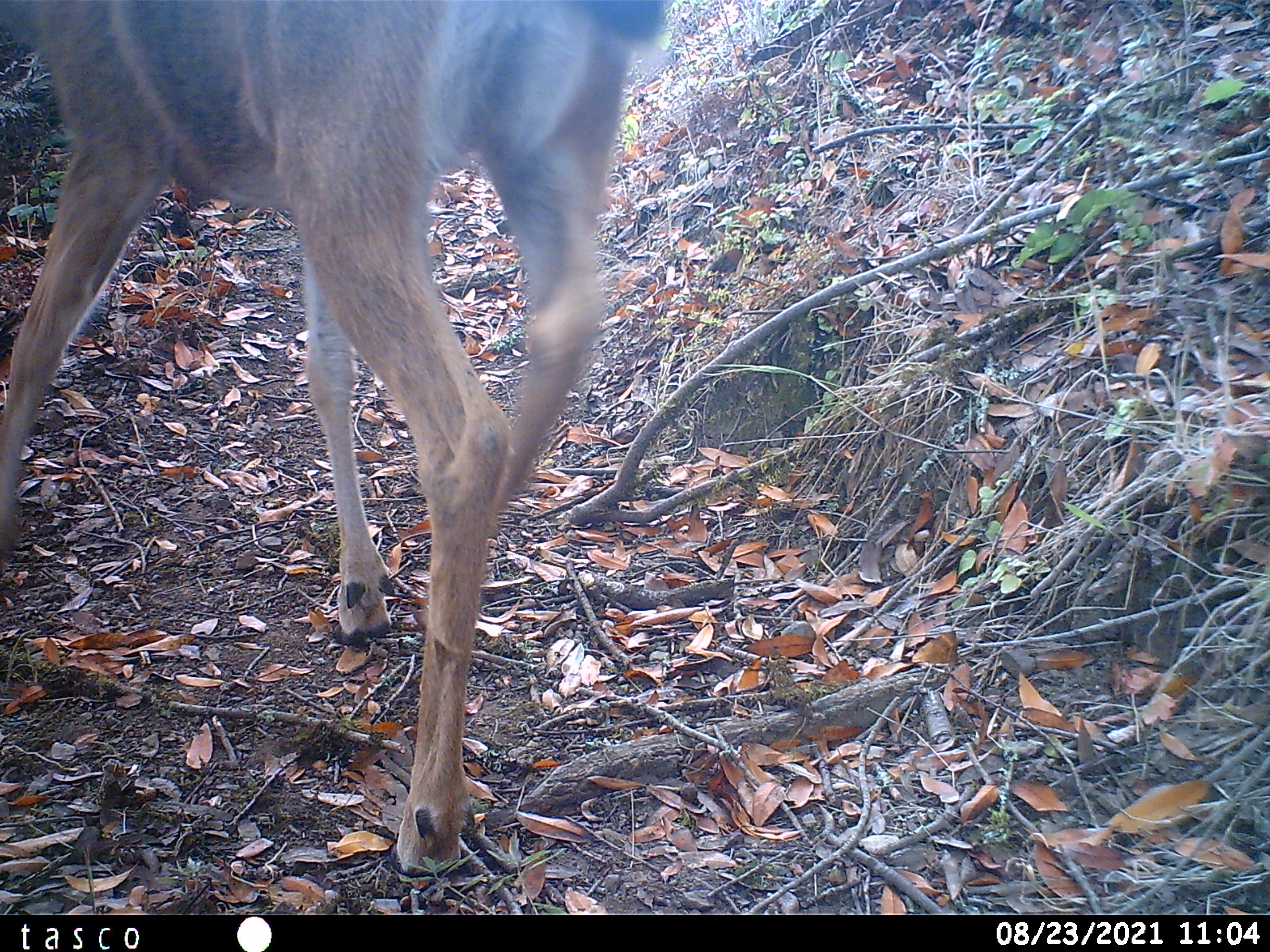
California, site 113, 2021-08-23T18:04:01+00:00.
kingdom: Animalia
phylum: Chordata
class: Mammalia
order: Artiodactyla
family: Cervidae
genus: Odocoileus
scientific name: Odocoileus hemionus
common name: mule deer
Mule deer (Odocoileus hemionus).